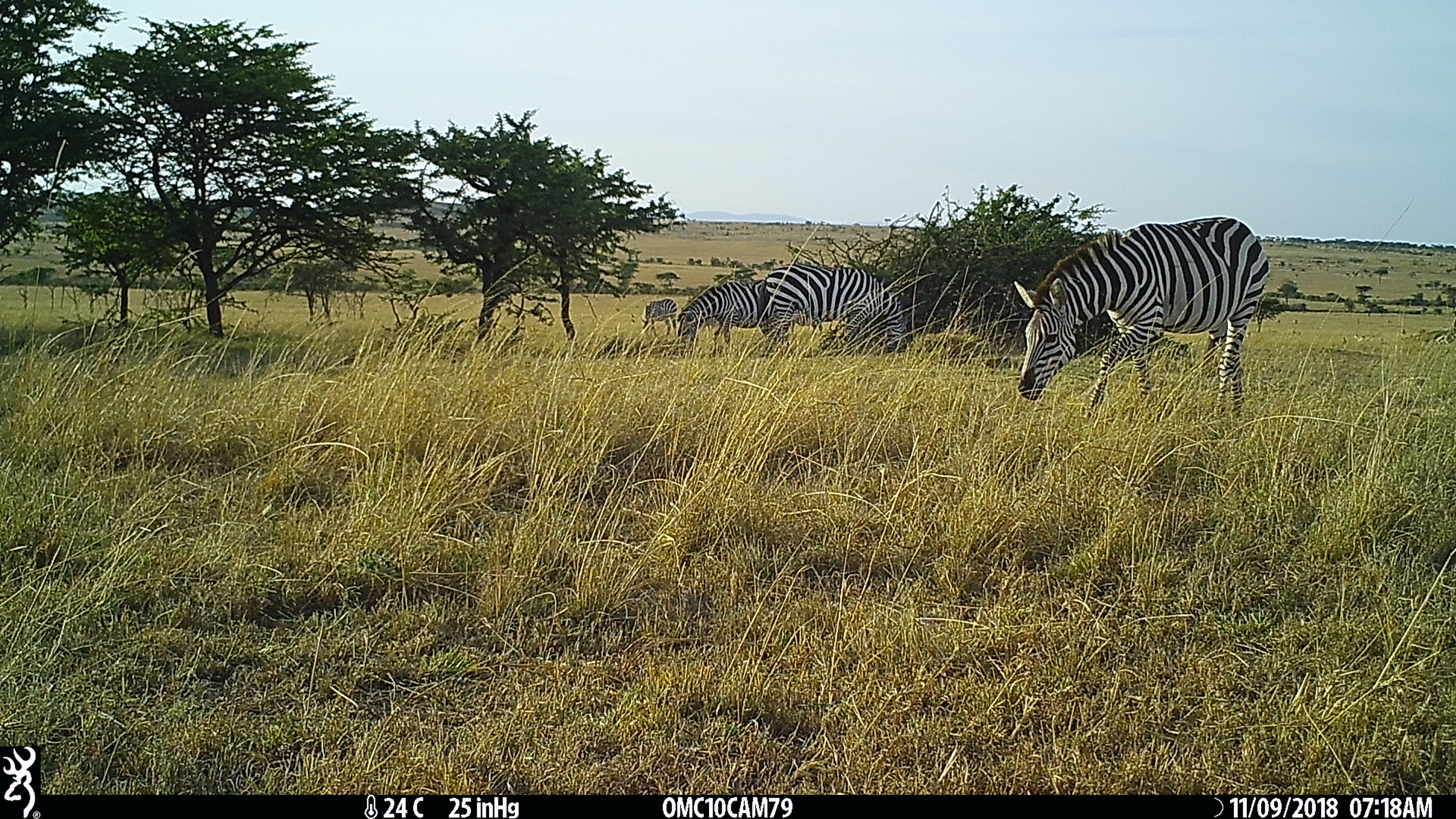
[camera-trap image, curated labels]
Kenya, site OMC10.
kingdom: Animalia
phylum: Chordata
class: Mammalia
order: Perissodactyla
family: Equidae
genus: Equus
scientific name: Equus quagga burchellii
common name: burchell's zebra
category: zebra